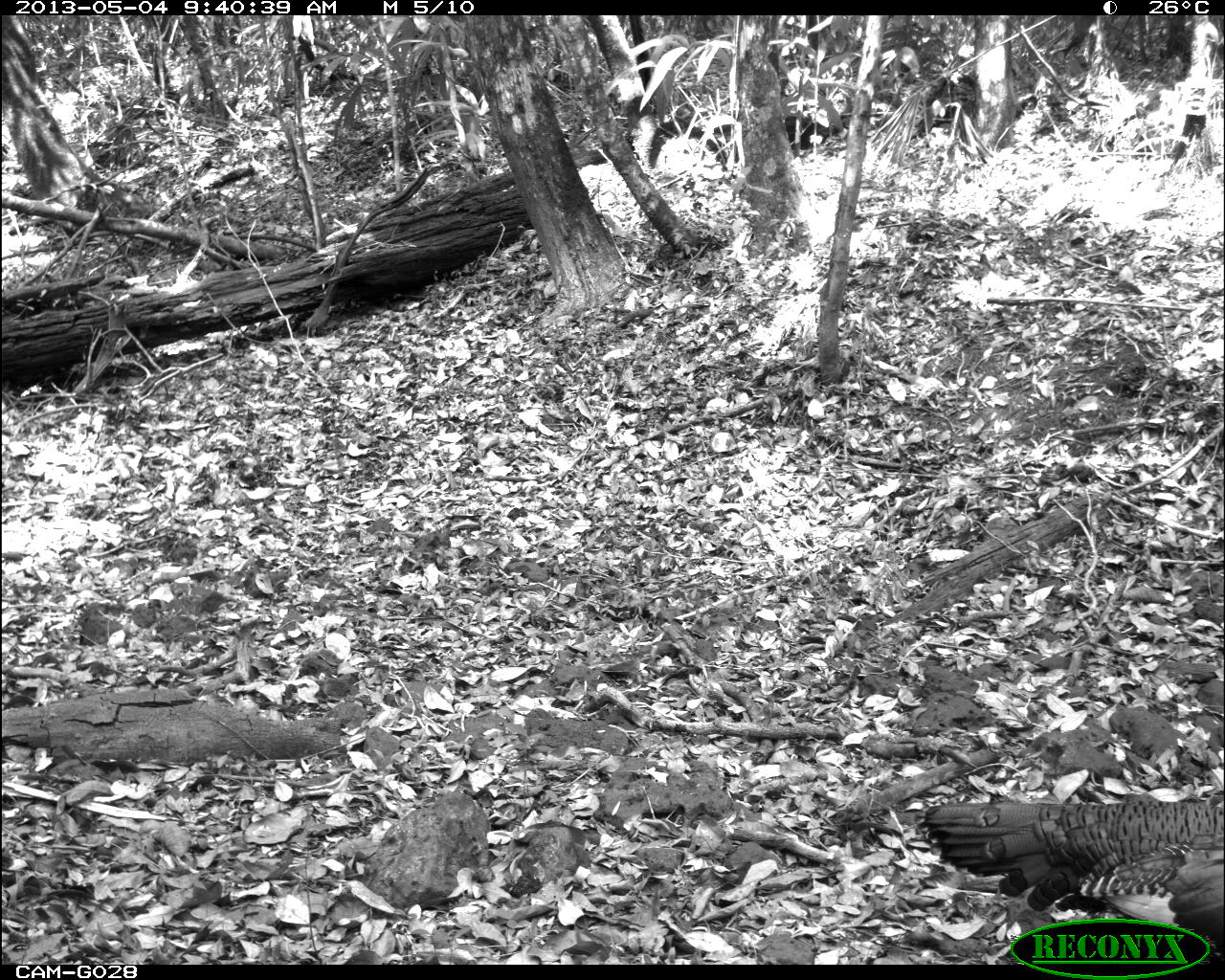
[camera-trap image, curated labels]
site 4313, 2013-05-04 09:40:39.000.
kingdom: Animalia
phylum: Chordata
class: Aves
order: Galliformes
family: Phasianidae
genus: Meleagris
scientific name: Meleagris ocellata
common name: ocellated turkey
Meleagris ocellata (ocellated turkey), count 1, sex female.